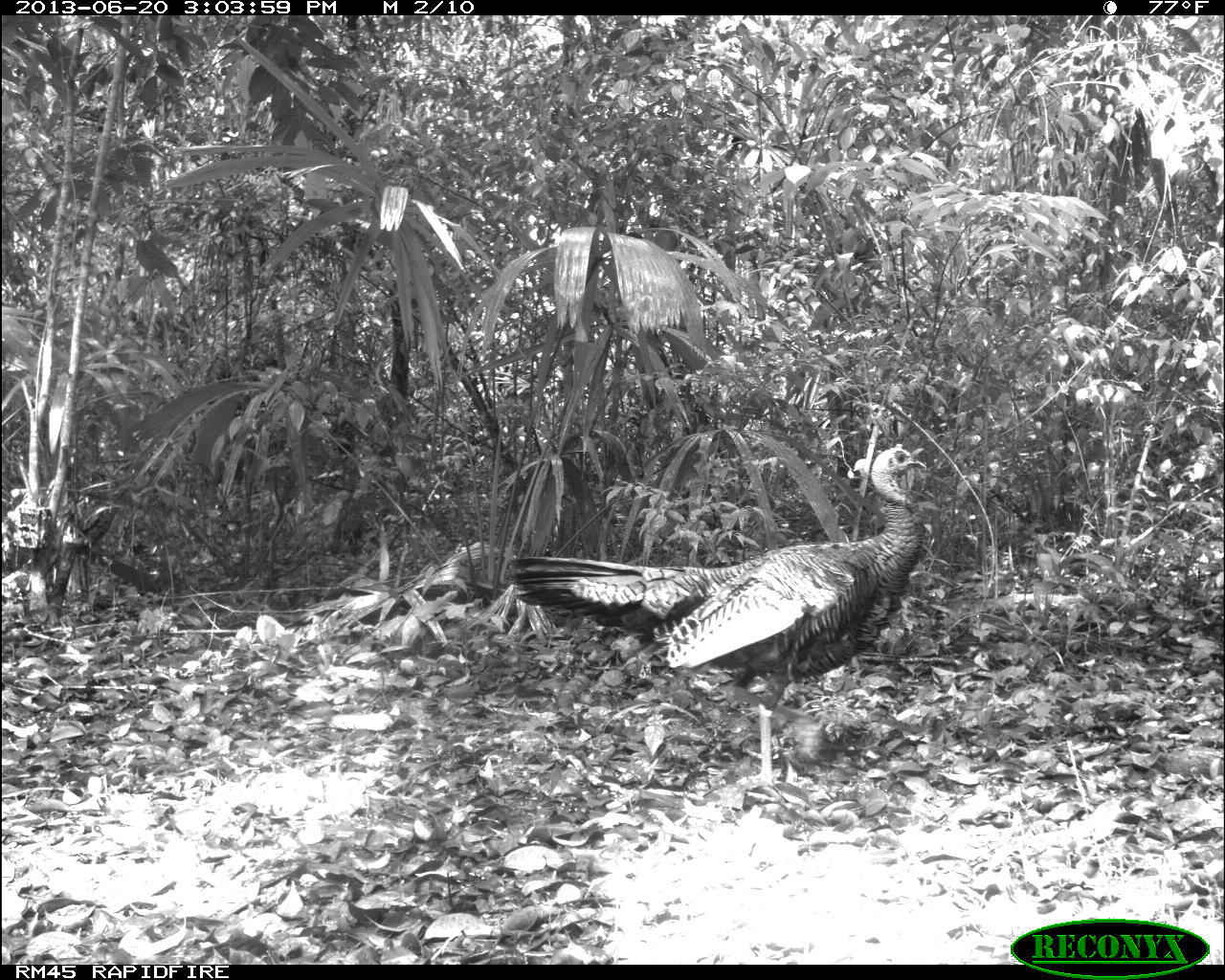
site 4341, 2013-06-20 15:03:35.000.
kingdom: Animalia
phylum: Chordata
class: Aves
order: Galliformes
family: Phasianidae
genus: Meleagris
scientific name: Meleagris ocellata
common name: ocellated turkey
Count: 1.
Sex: male.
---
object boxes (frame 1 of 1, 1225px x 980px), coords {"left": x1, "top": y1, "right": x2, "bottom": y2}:
meleagris ocellata: {"left": 501, "top": 444, "right": 929, "bottom": 789}